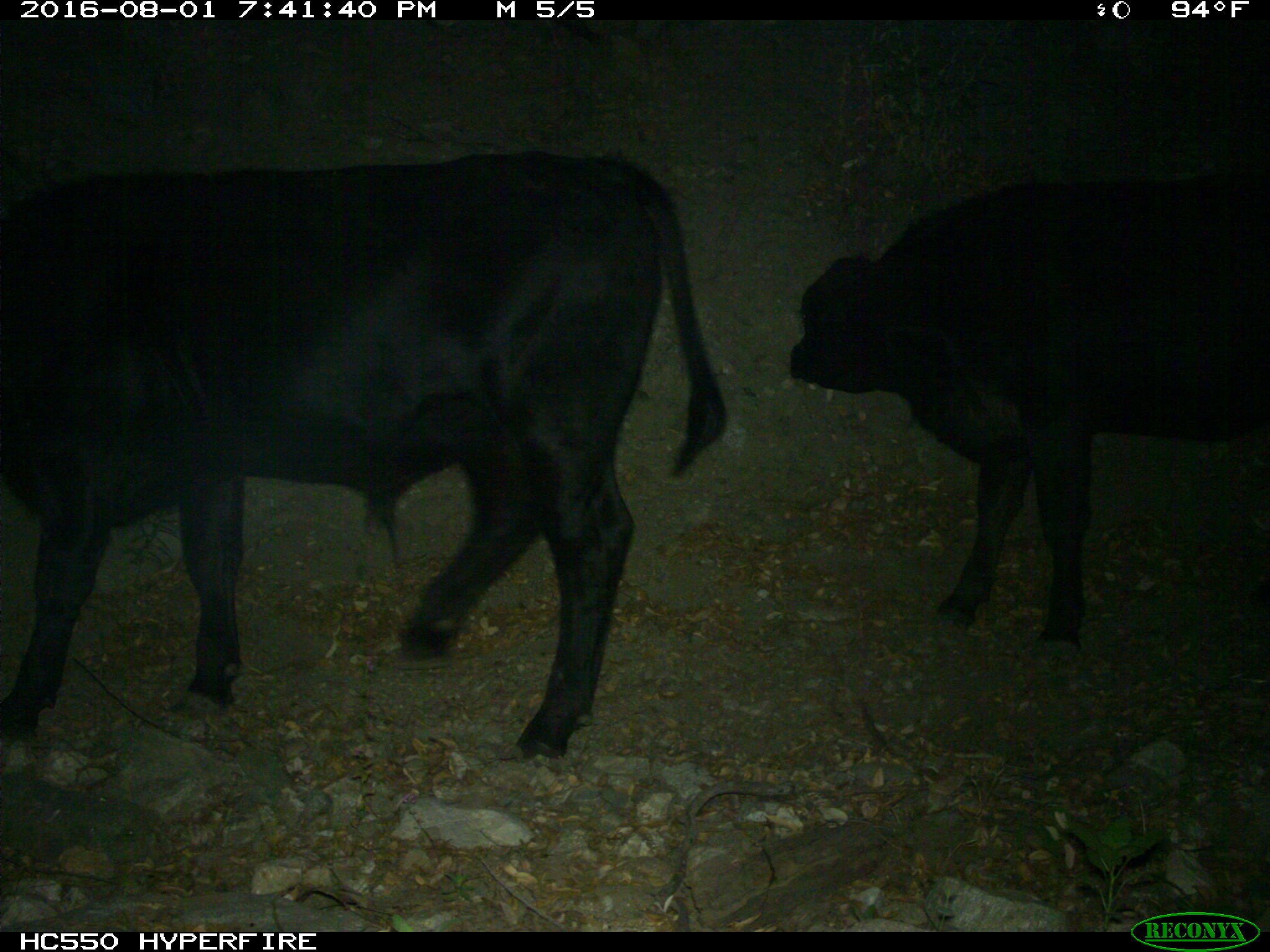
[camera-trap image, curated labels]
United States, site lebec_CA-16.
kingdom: Animalia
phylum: Chordata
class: Mammalia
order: Artiodactyla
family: Bovidae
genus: Bos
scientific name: Bos taurus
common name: domestic cow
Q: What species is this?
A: Bos taurus (domestic cow).